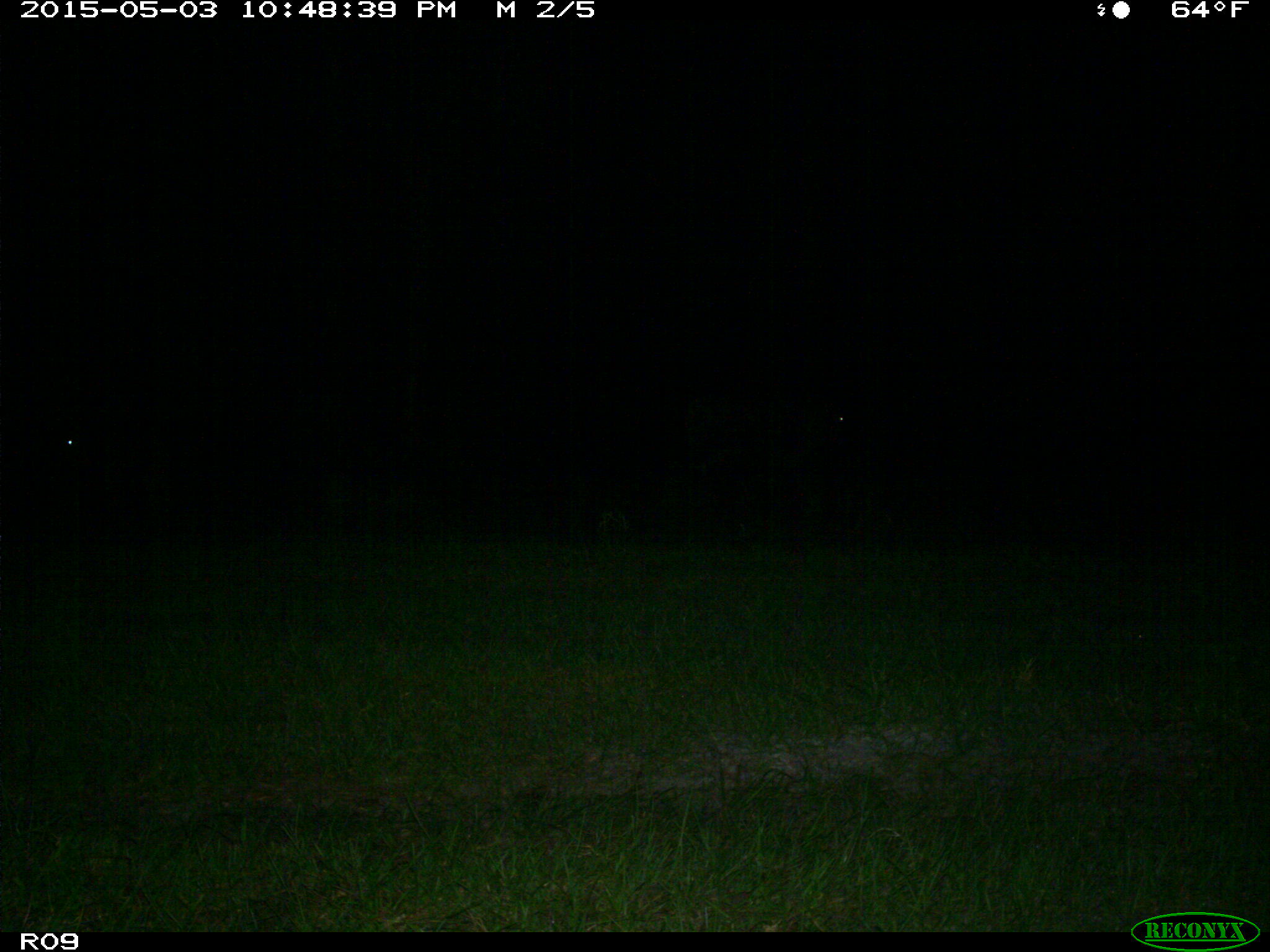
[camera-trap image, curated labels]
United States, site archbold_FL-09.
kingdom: Animalia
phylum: Chordata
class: Mammalia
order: Artiodactyla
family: Bovidae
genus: Bos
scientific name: Bos taurus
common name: domestic cow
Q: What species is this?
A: Bos taurus (domestic cow).